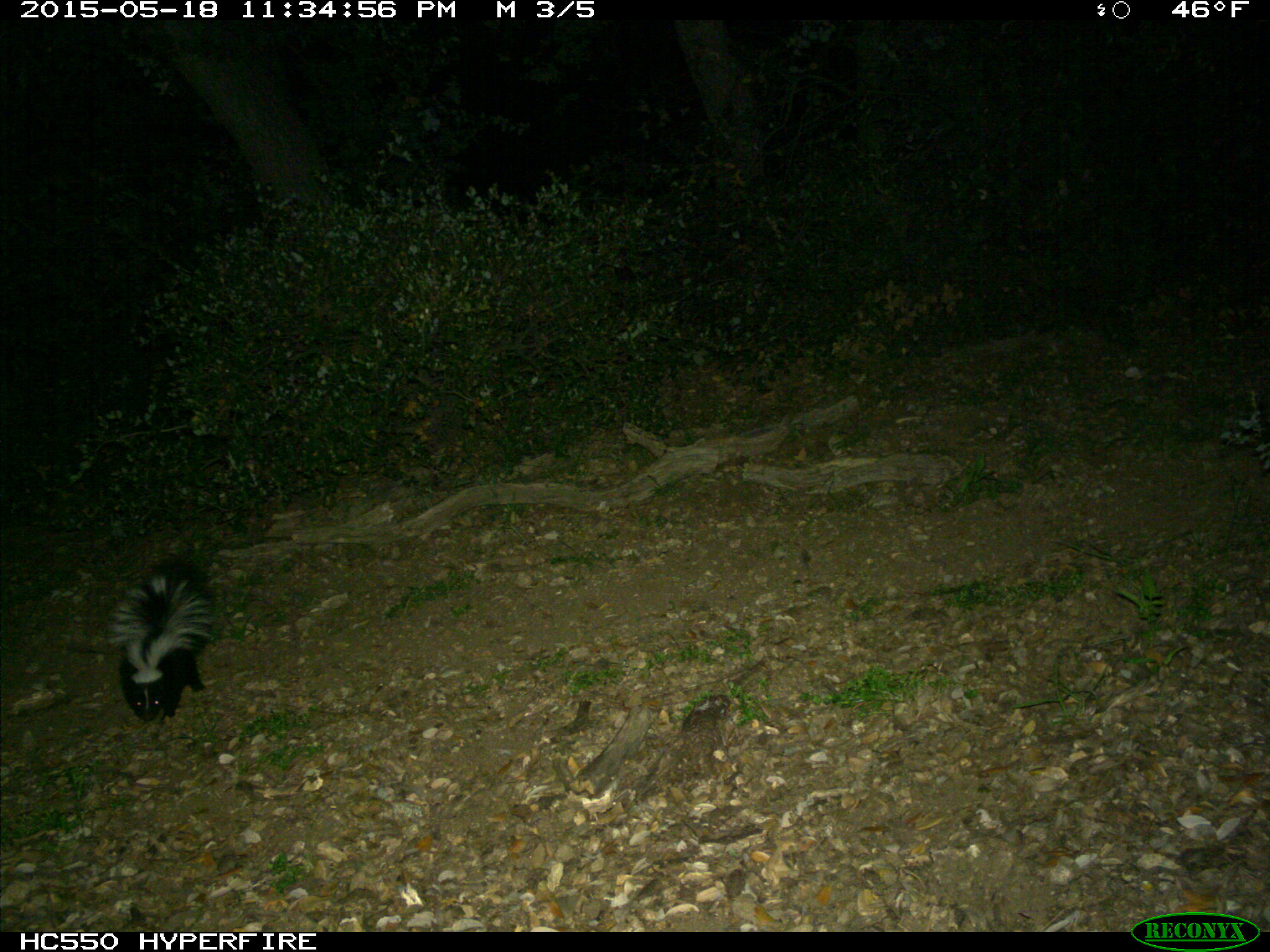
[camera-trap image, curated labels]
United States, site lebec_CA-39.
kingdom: Animalia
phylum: Chordata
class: Mammalia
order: Carnivora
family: Mephitidae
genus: Mephitis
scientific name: Mephitis mephitis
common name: striped skunk